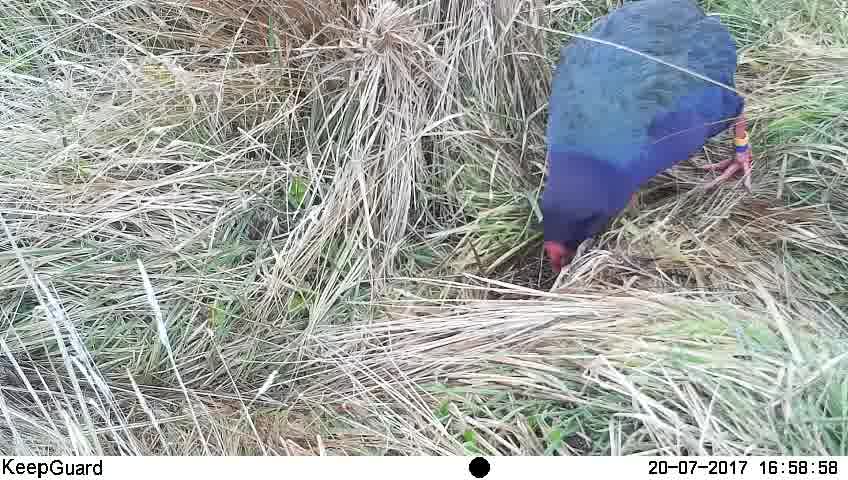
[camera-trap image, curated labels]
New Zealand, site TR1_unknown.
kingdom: Animalia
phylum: Chordata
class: Aves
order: Gruiformes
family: Rallidae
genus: Porphyrio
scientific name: Porphyrio mantelli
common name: takahe